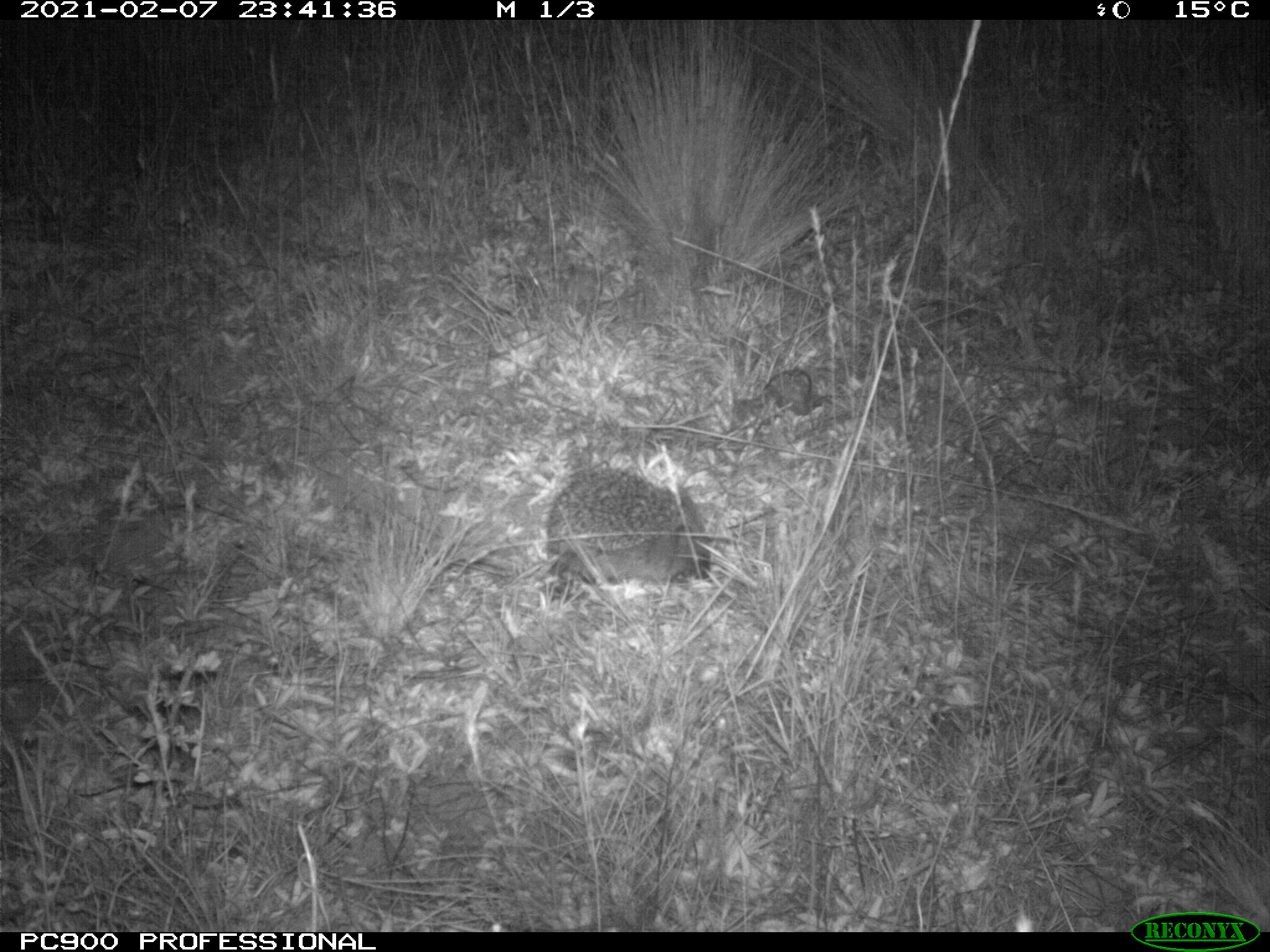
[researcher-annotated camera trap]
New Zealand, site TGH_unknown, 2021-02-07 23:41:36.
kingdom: Animalia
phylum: Chordata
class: Mammalia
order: Eulipotyphla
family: Erinaceidae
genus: Erinaceus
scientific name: Erinaceus europaeus europaeus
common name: european hedgehog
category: hedgehog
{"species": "hedgehog (european hedgehog) (Erinaceus europaeus europaeus)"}